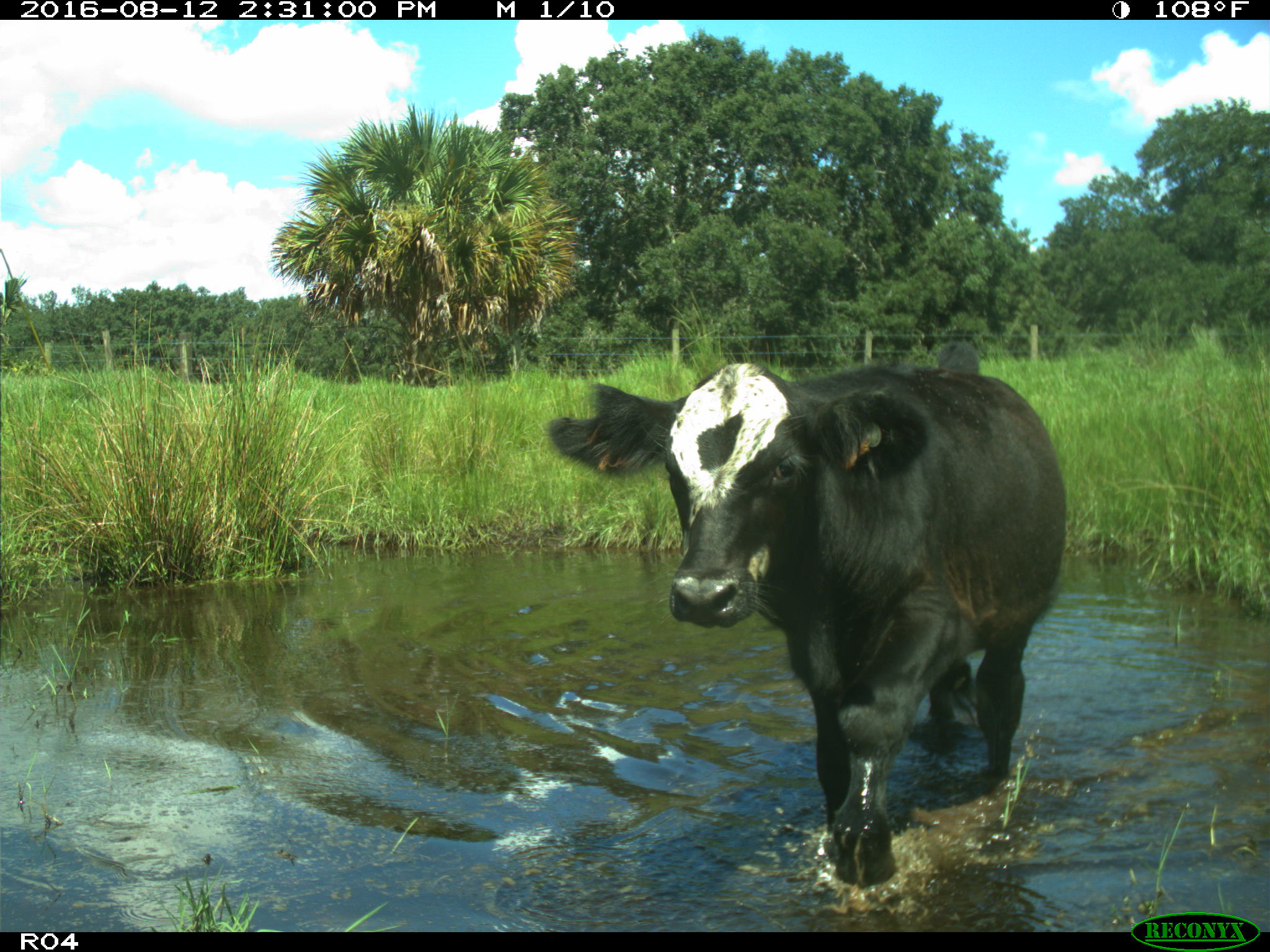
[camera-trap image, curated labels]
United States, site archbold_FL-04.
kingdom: Animalia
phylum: Chordata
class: Mammalia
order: Artiodactyla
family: Bovidae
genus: Bos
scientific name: Bos taurus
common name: domestic cow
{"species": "Bos taurus (domestic cow)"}